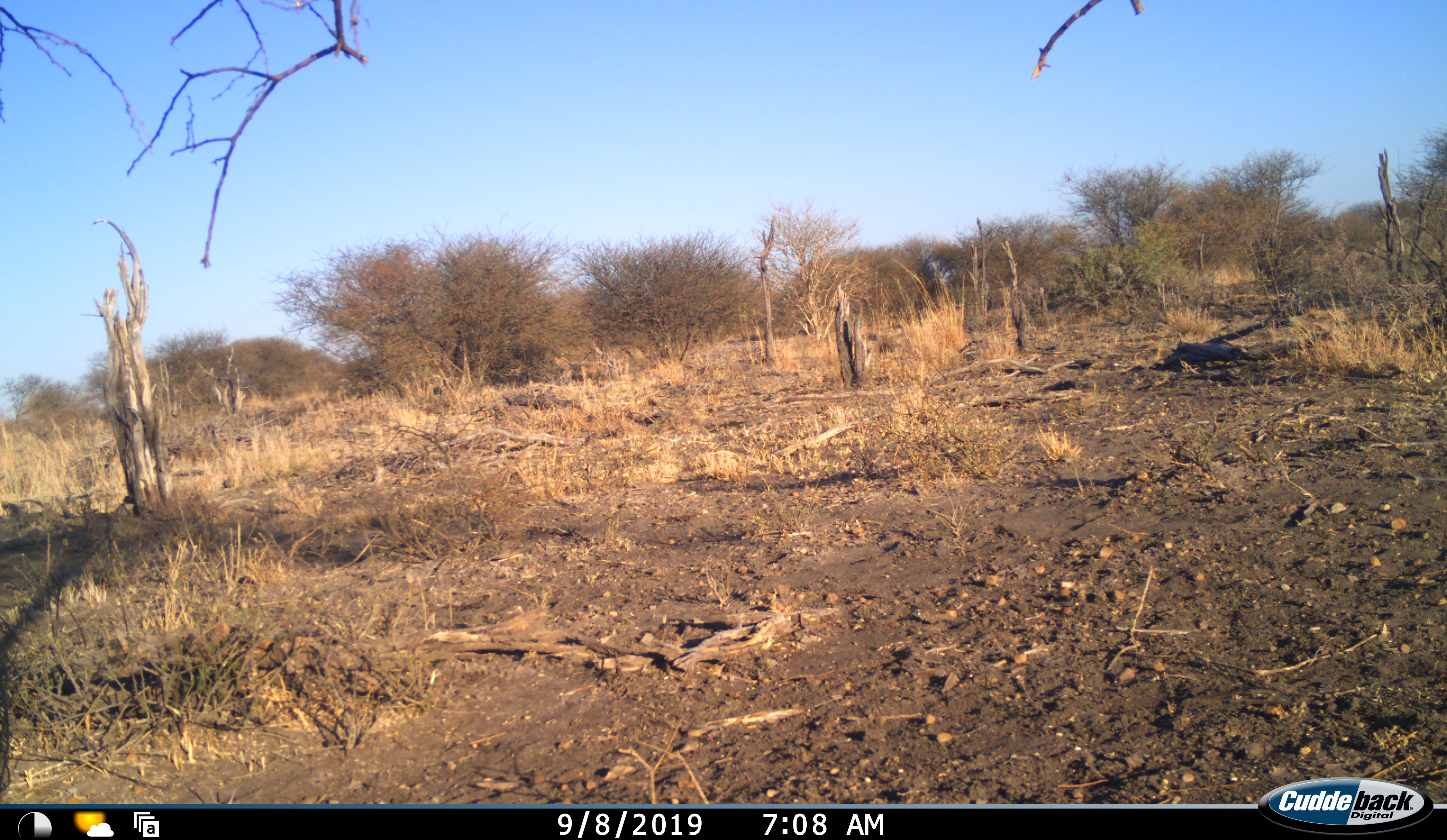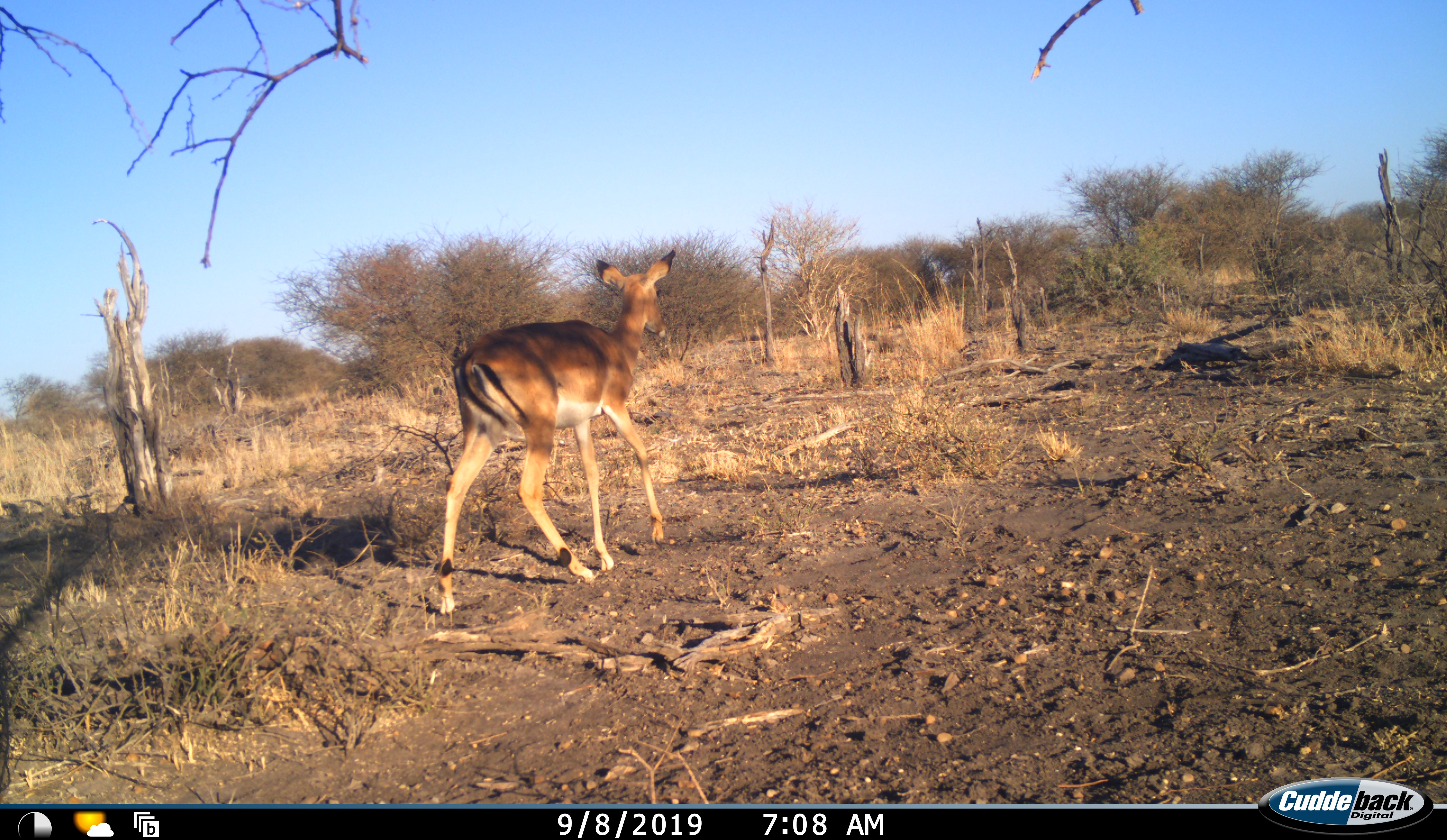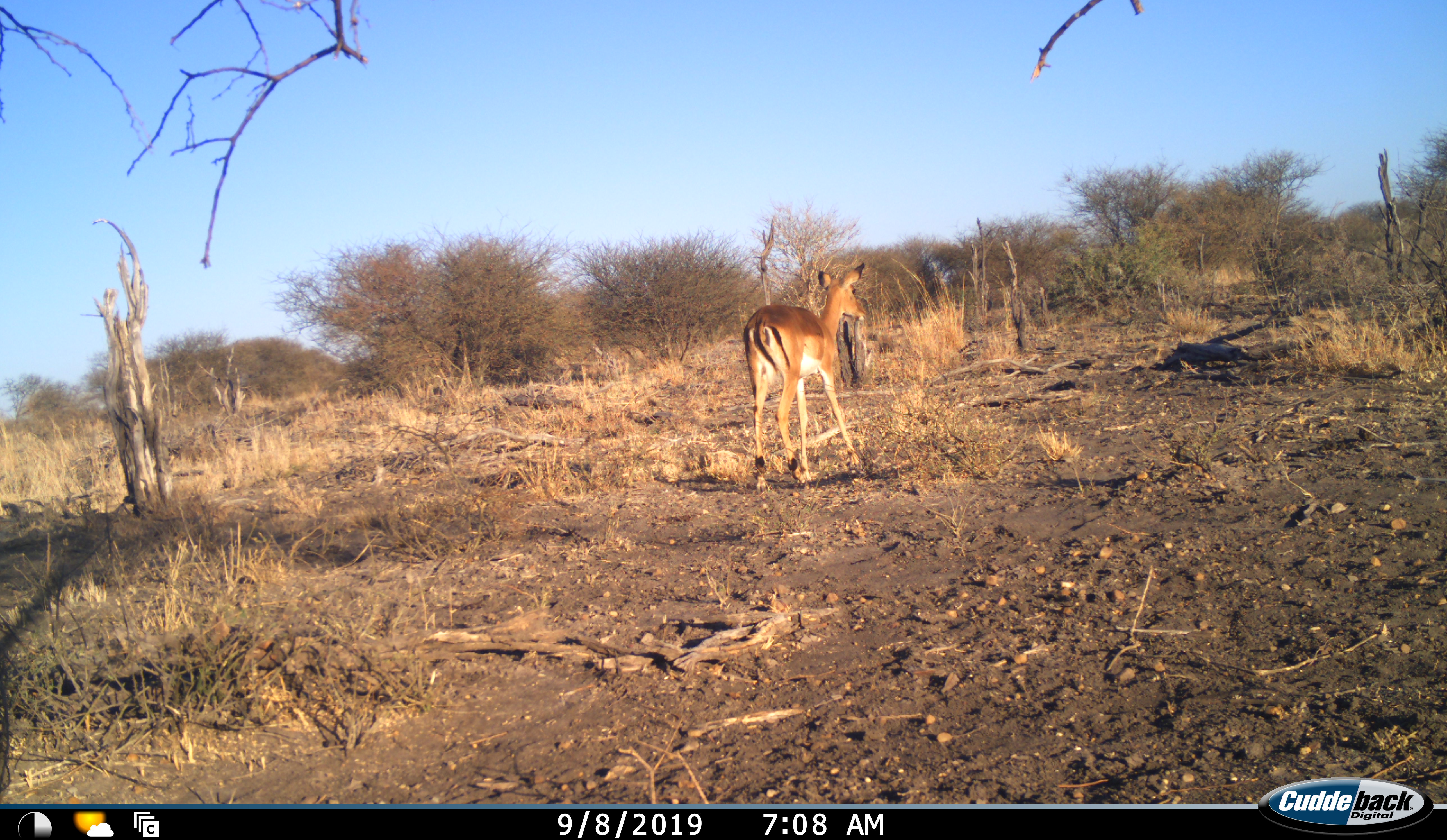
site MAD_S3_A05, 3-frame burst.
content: unidentified animal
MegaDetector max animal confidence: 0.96